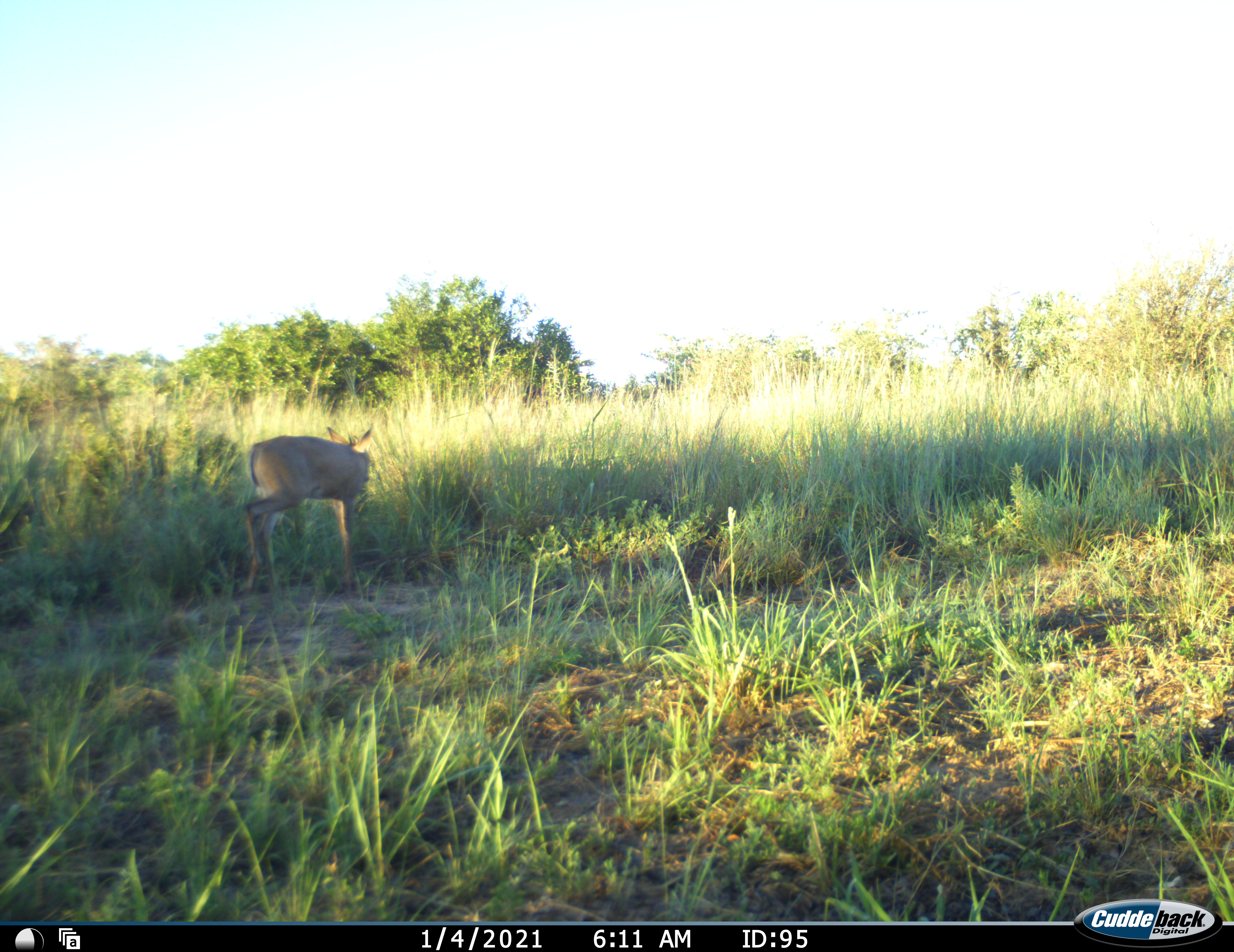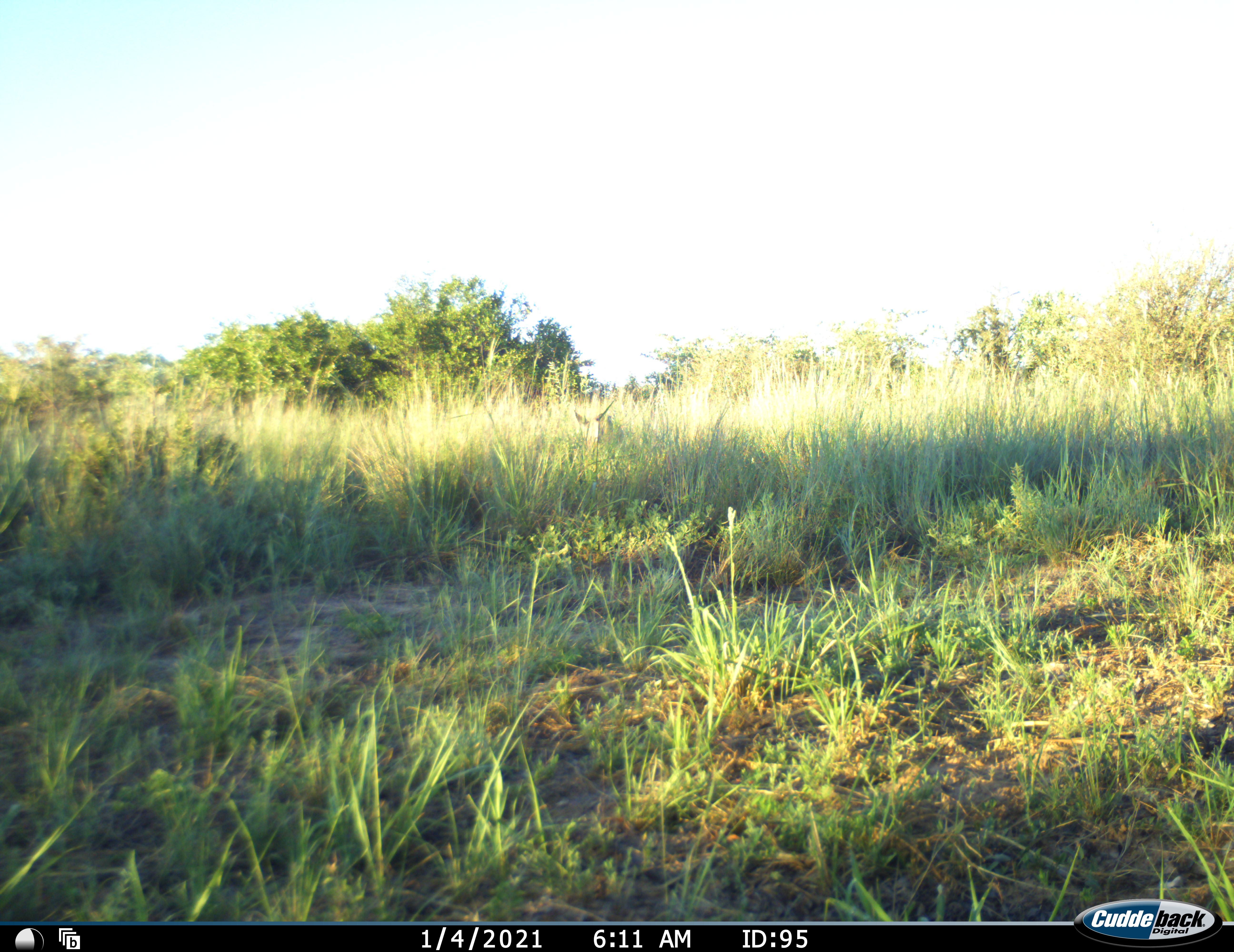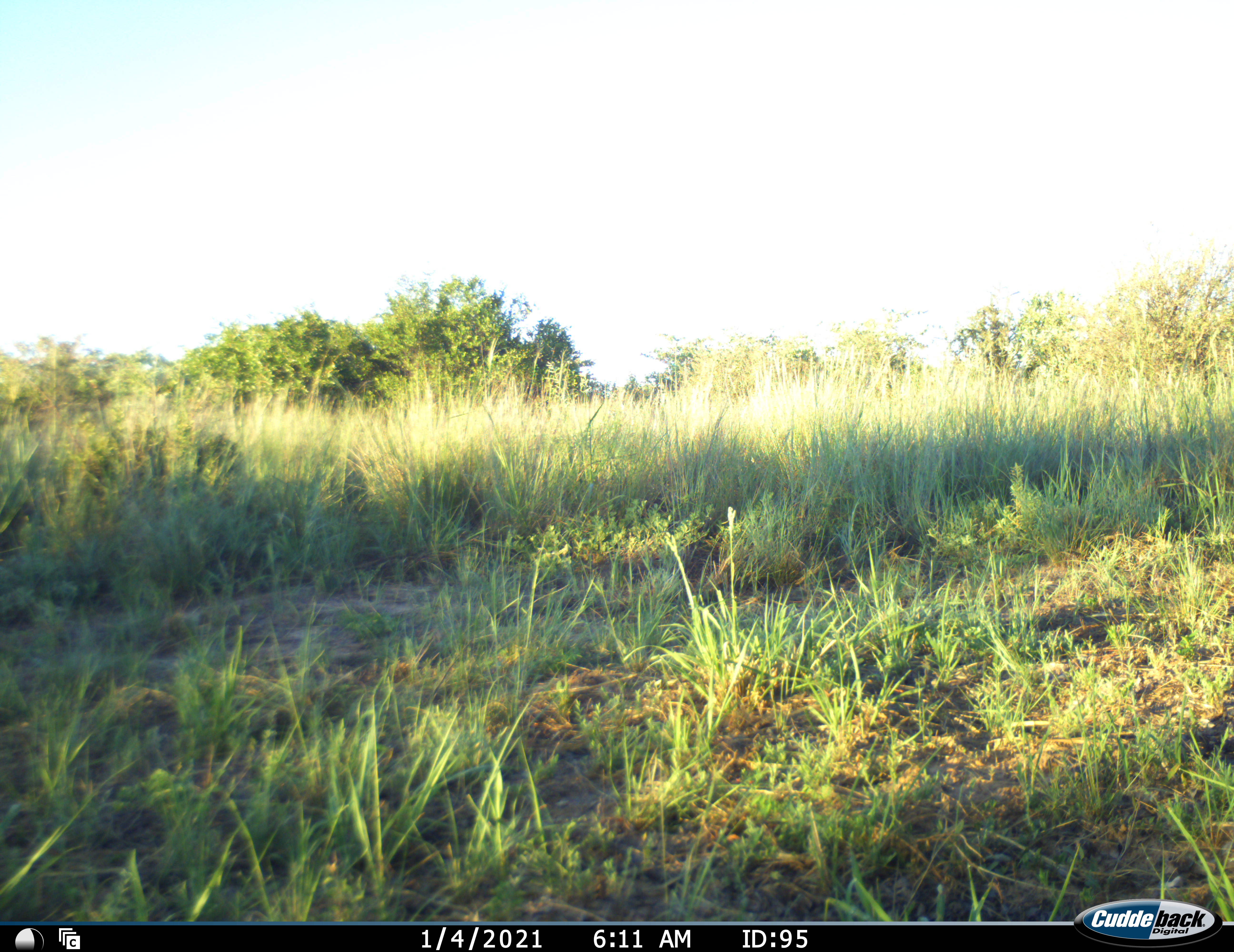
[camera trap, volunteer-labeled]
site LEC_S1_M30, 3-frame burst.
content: unidentified animal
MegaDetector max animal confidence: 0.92